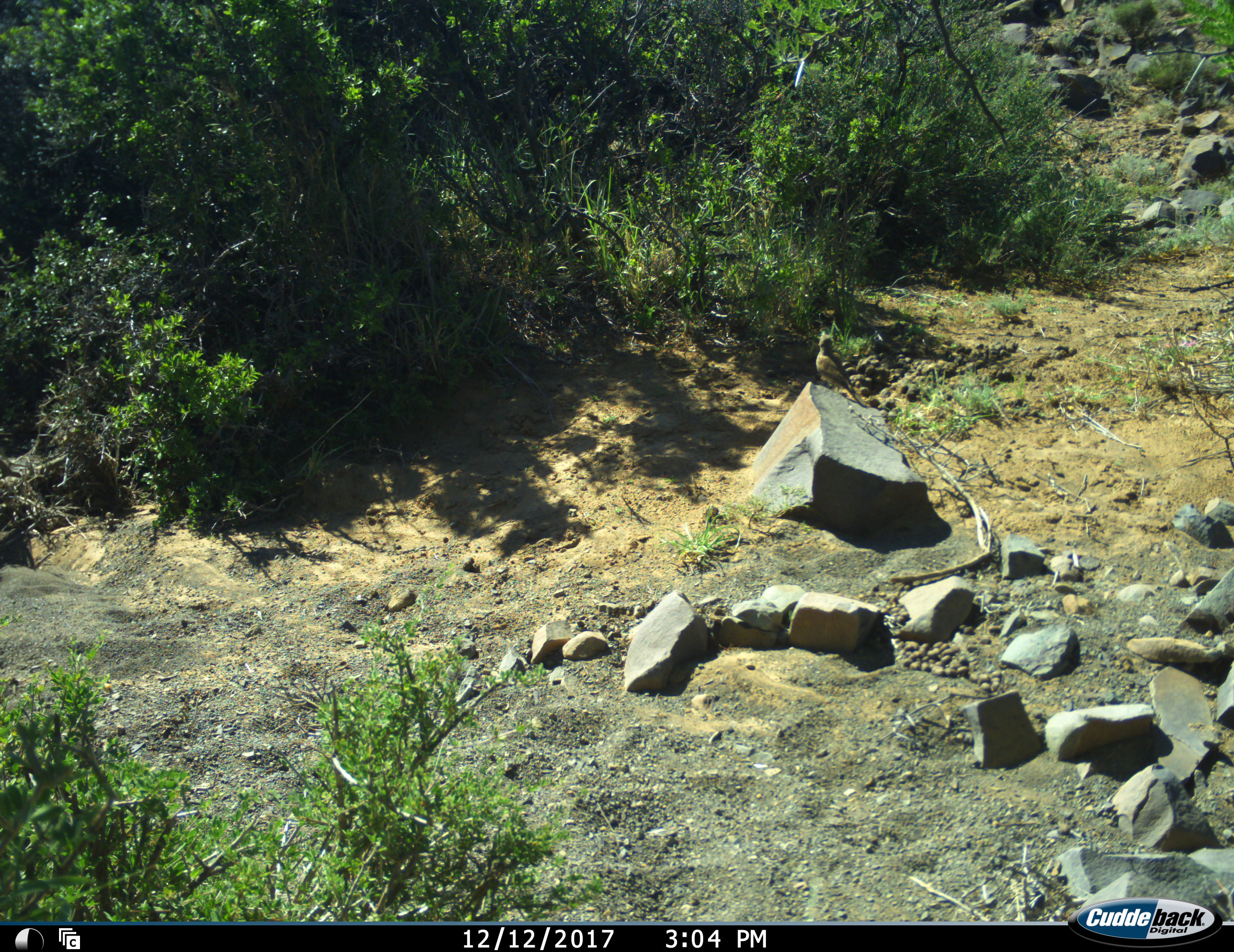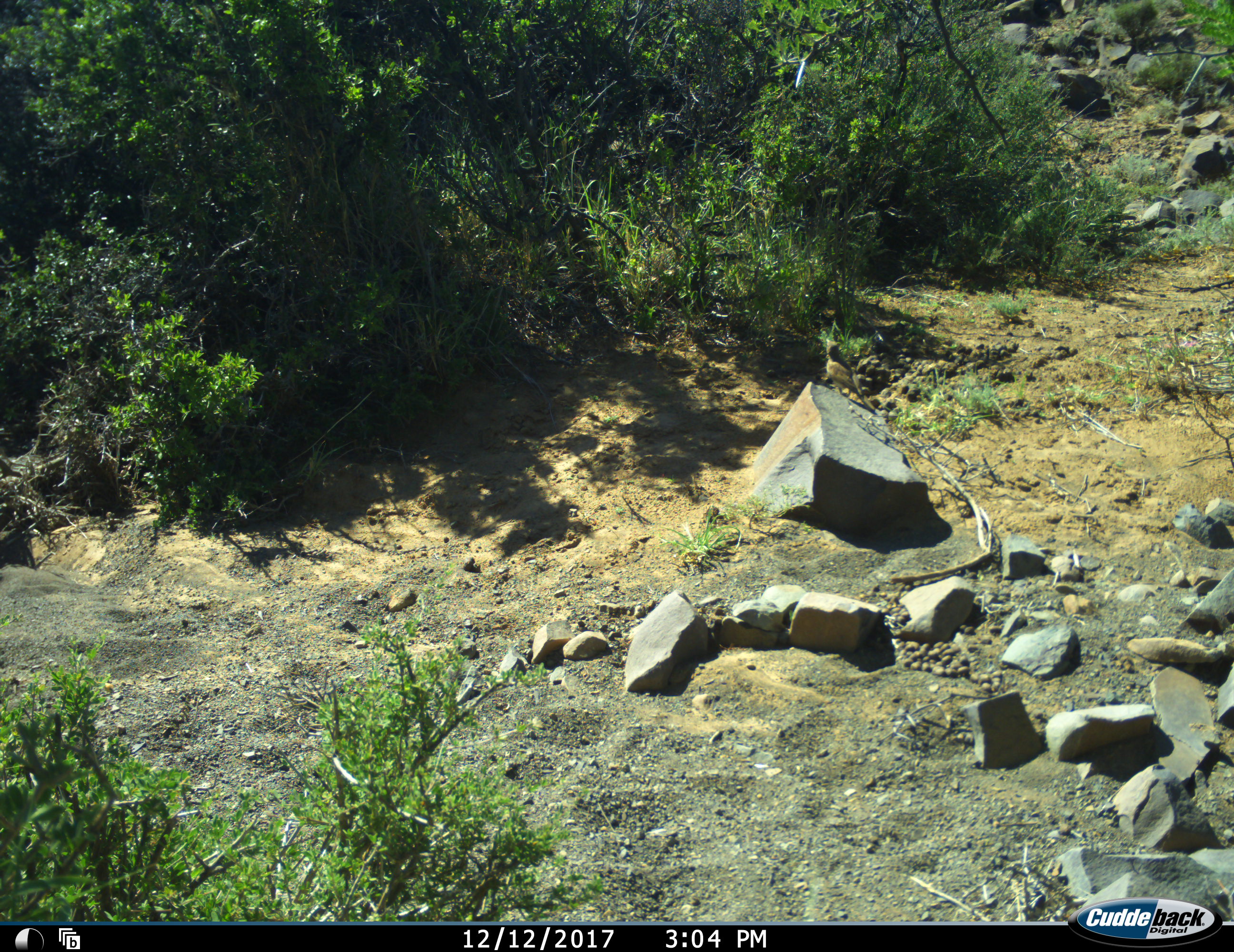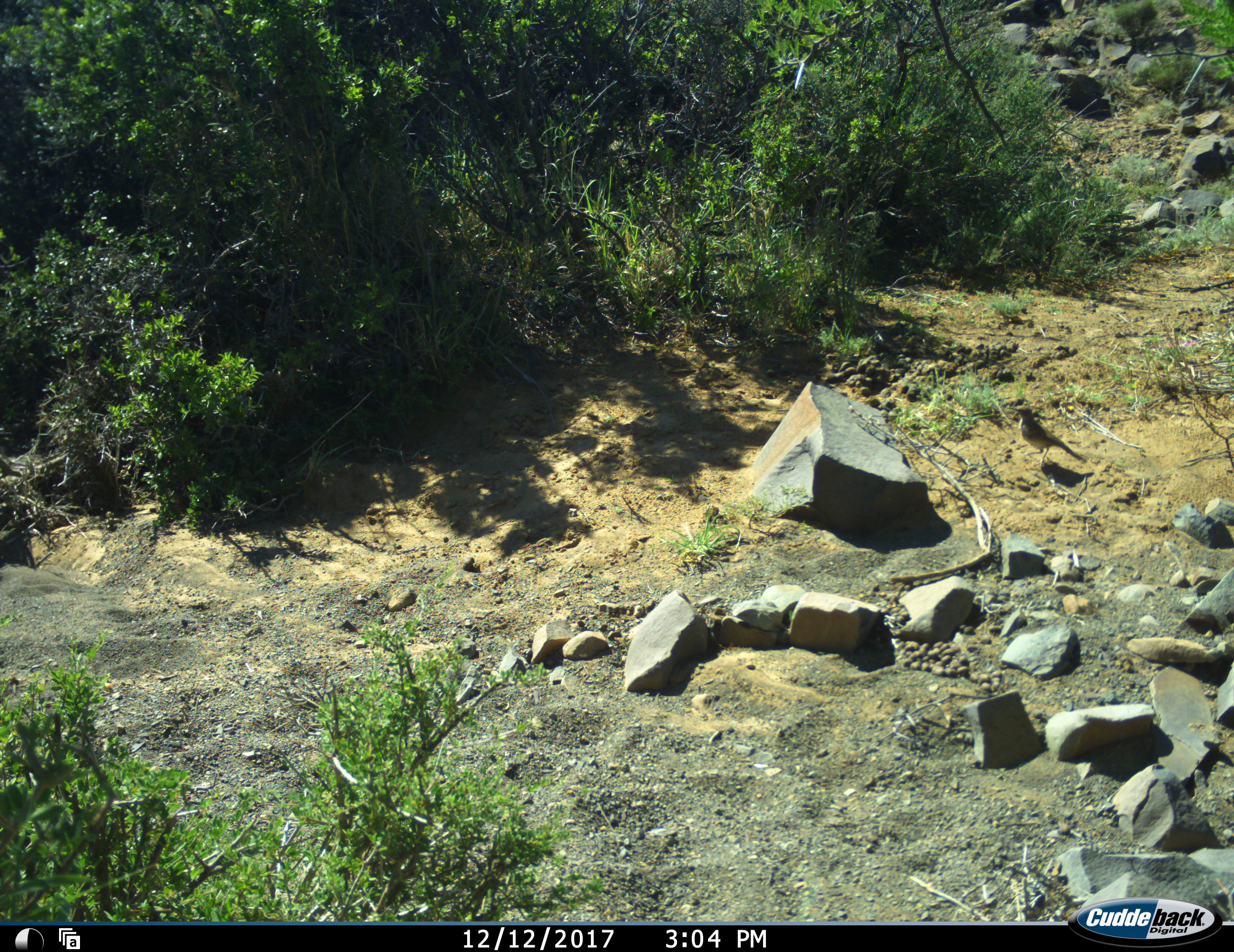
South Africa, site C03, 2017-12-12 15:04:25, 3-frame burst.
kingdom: Animalia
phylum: Chordata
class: Aves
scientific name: Aves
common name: bird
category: birdother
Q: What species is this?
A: Birdother (bird) (Aves).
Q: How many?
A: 1.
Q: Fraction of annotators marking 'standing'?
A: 22%.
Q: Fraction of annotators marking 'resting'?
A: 0%.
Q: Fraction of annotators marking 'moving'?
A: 89%.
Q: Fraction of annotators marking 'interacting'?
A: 0%.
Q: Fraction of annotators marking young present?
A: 0%.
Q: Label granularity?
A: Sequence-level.